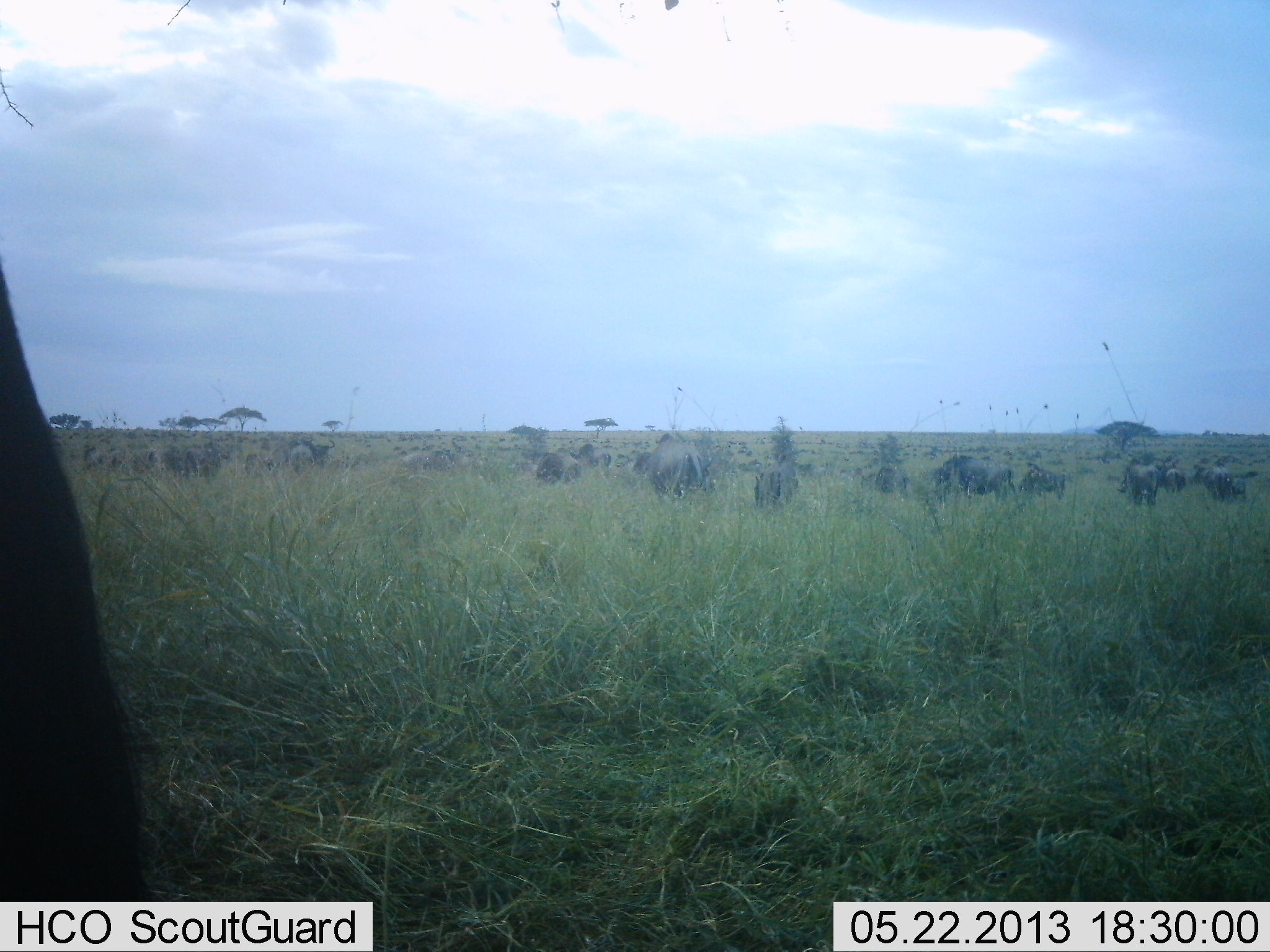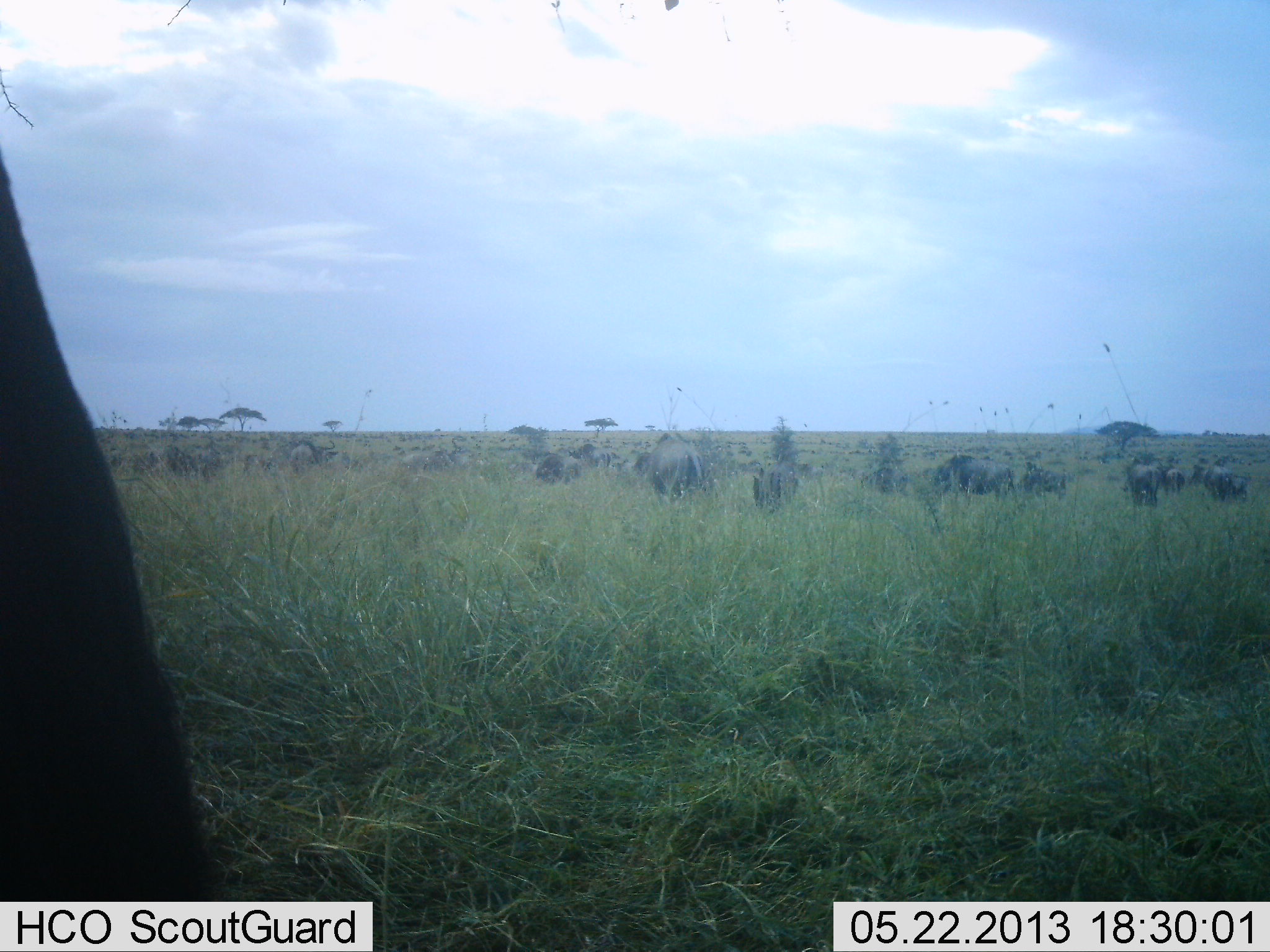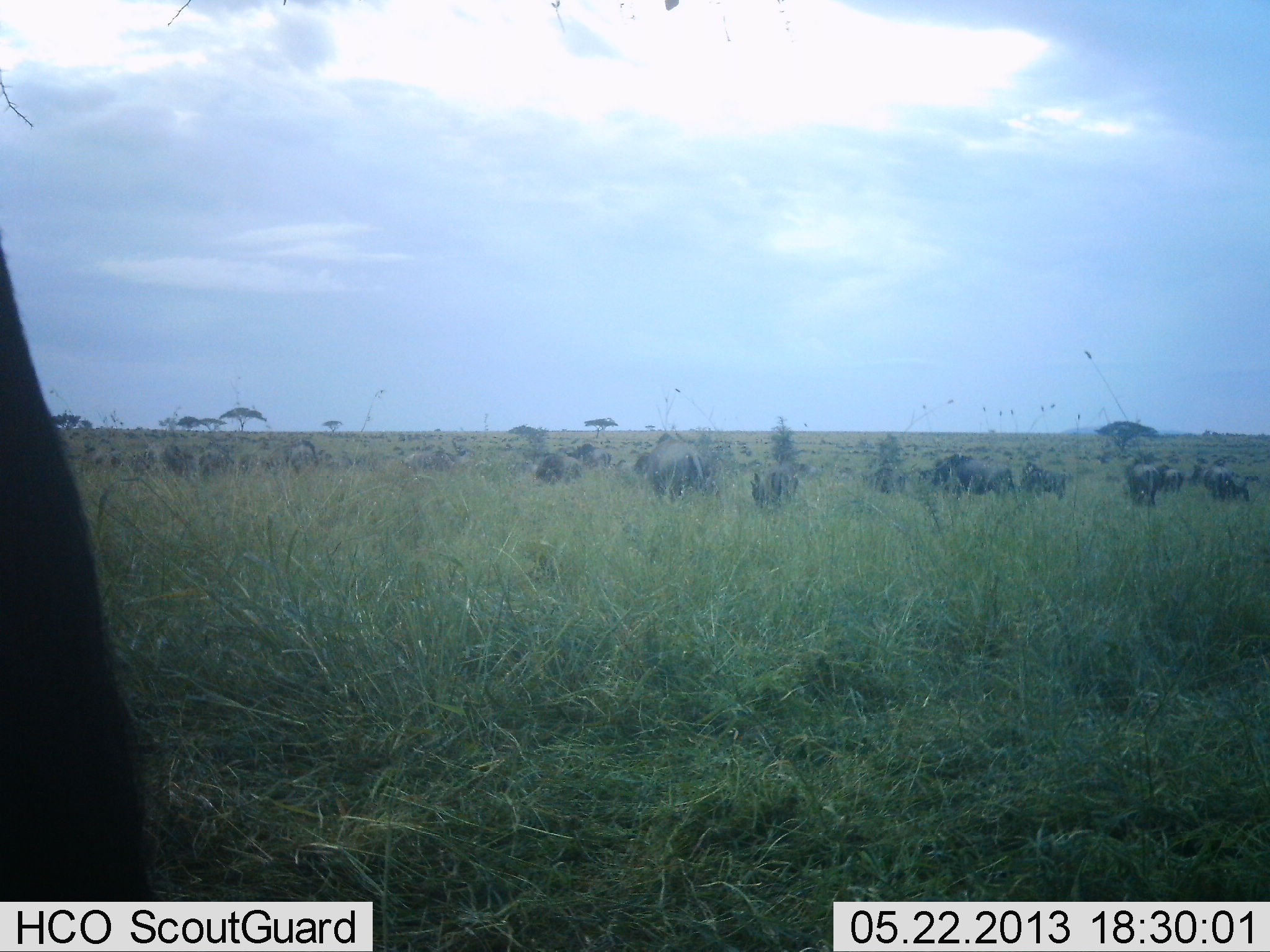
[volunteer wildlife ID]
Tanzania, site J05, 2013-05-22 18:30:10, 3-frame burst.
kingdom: Animalia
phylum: Chordata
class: Mammalia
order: Artiodactyla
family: Bovidae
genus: Connochaetes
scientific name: Connochaetes taurinus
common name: blue wildebeest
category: wildebeest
Wildebeest (blue wildebeest) (Connochaetes taurinus), count 11-50. Behavior (volunteer vote fractions): standing 70%, resting 9%, moving 39%, interacting 4%. Young present (vote fraction): 0%. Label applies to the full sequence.